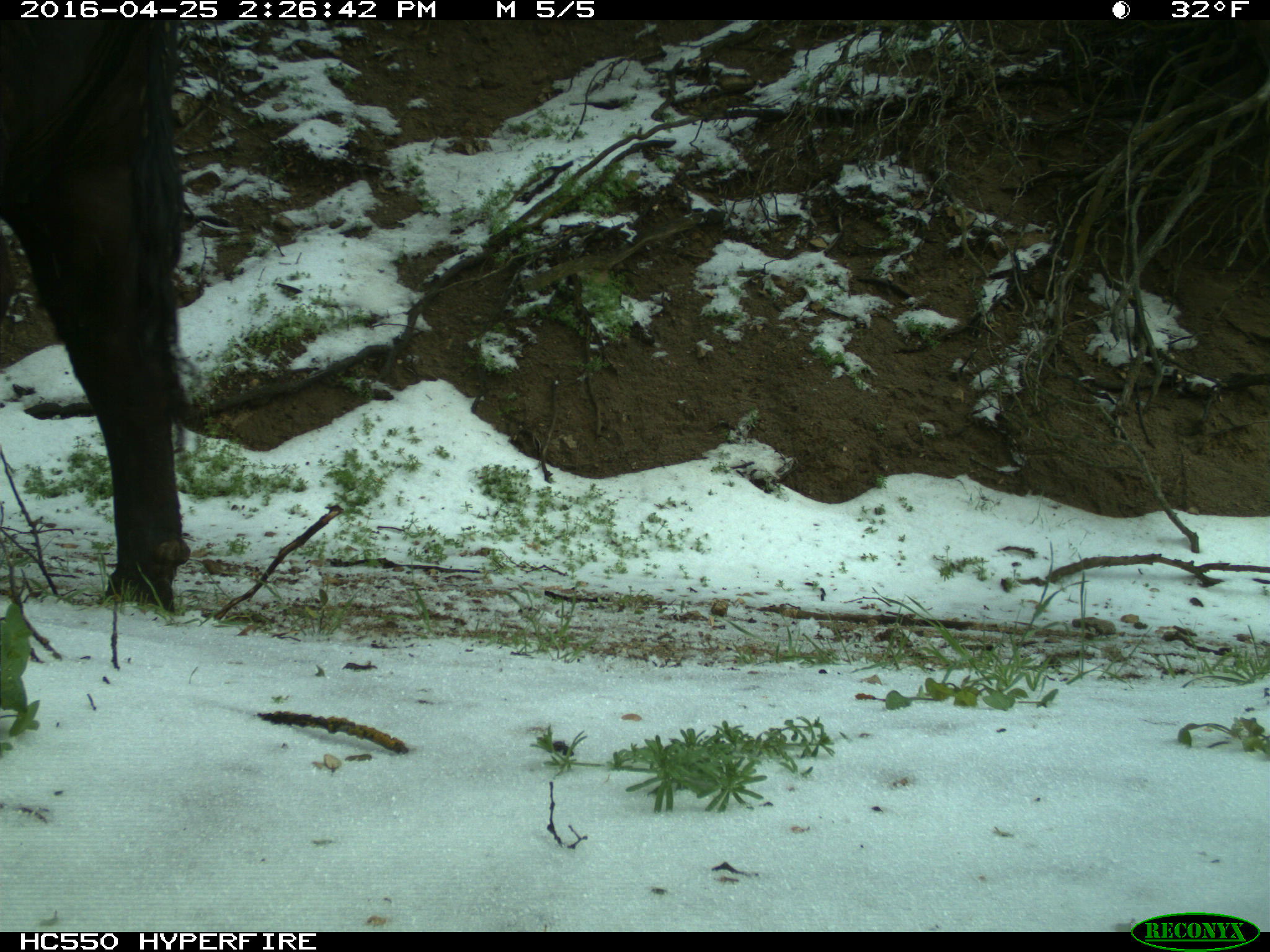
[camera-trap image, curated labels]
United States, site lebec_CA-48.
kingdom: Animalia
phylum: Chordata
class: Mammalia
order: Artiodactyla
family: Bovidae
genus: Bos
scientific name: Bos taurus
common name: domestic cow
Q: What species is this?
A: Bos taurus (domestic cow).